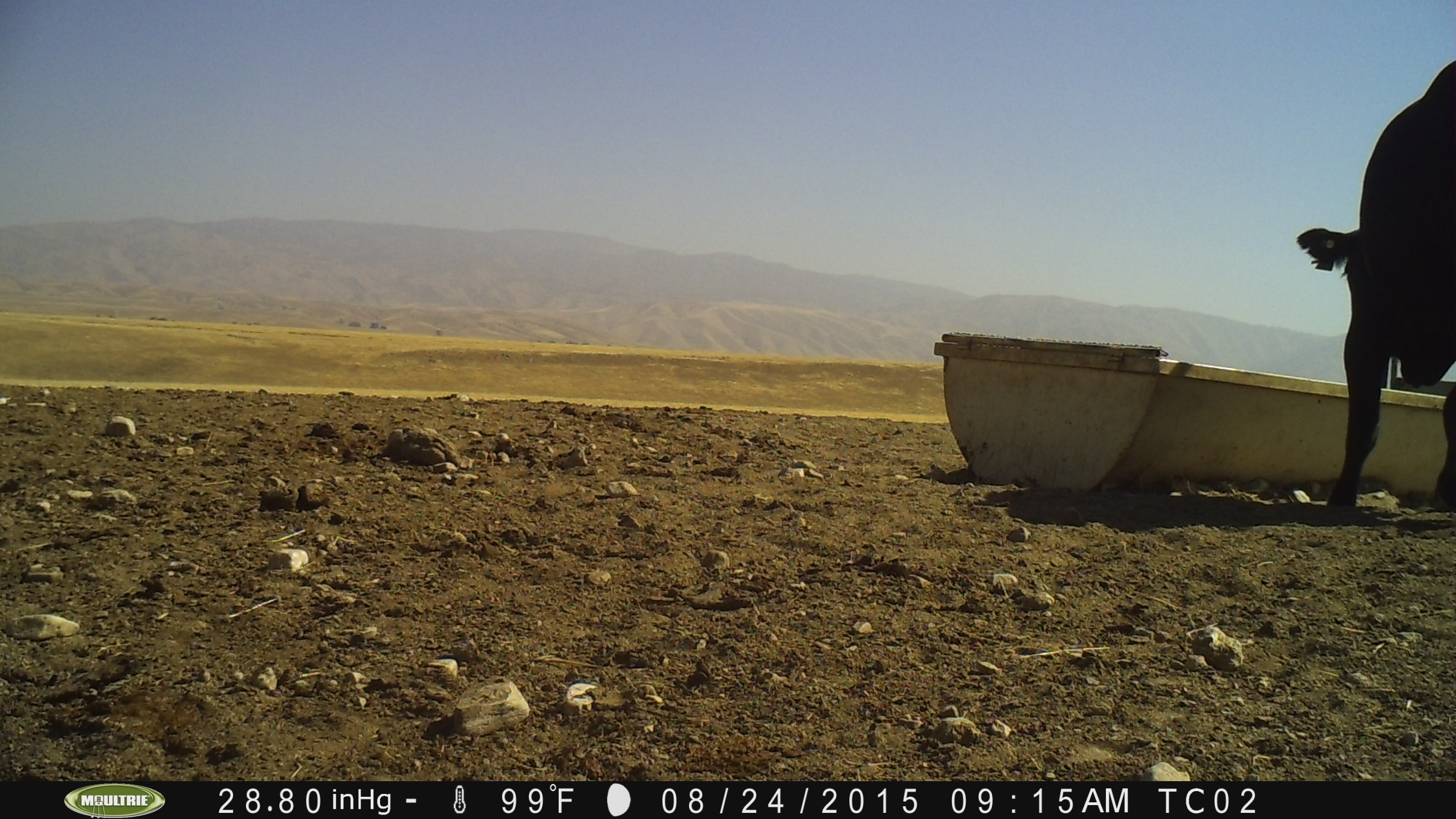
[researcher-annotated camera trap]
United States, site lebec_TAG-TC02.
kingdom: Animalia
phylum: Chordata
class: Mammalia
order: Artiodactyla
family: Bovidae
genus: Bos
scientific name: Bos taurus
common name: domestic cow